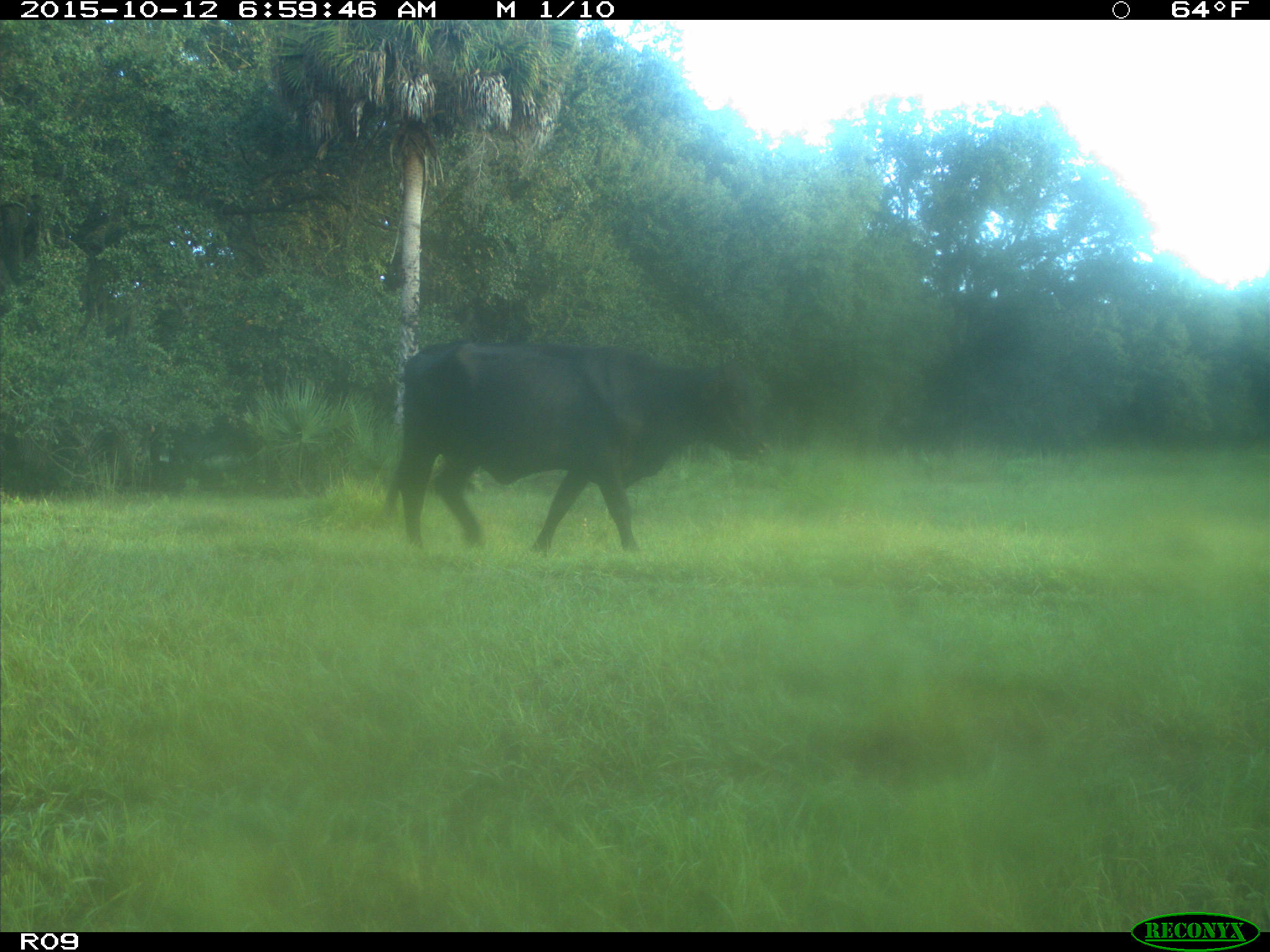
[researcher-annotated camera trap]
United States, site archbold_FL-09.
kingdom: Animalia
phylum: Chordata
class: Mammalia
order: Artiodactyla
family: Bovidae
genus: Bos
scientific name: Bos taurus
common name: domestic cow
Bos taurus (domestic cow).